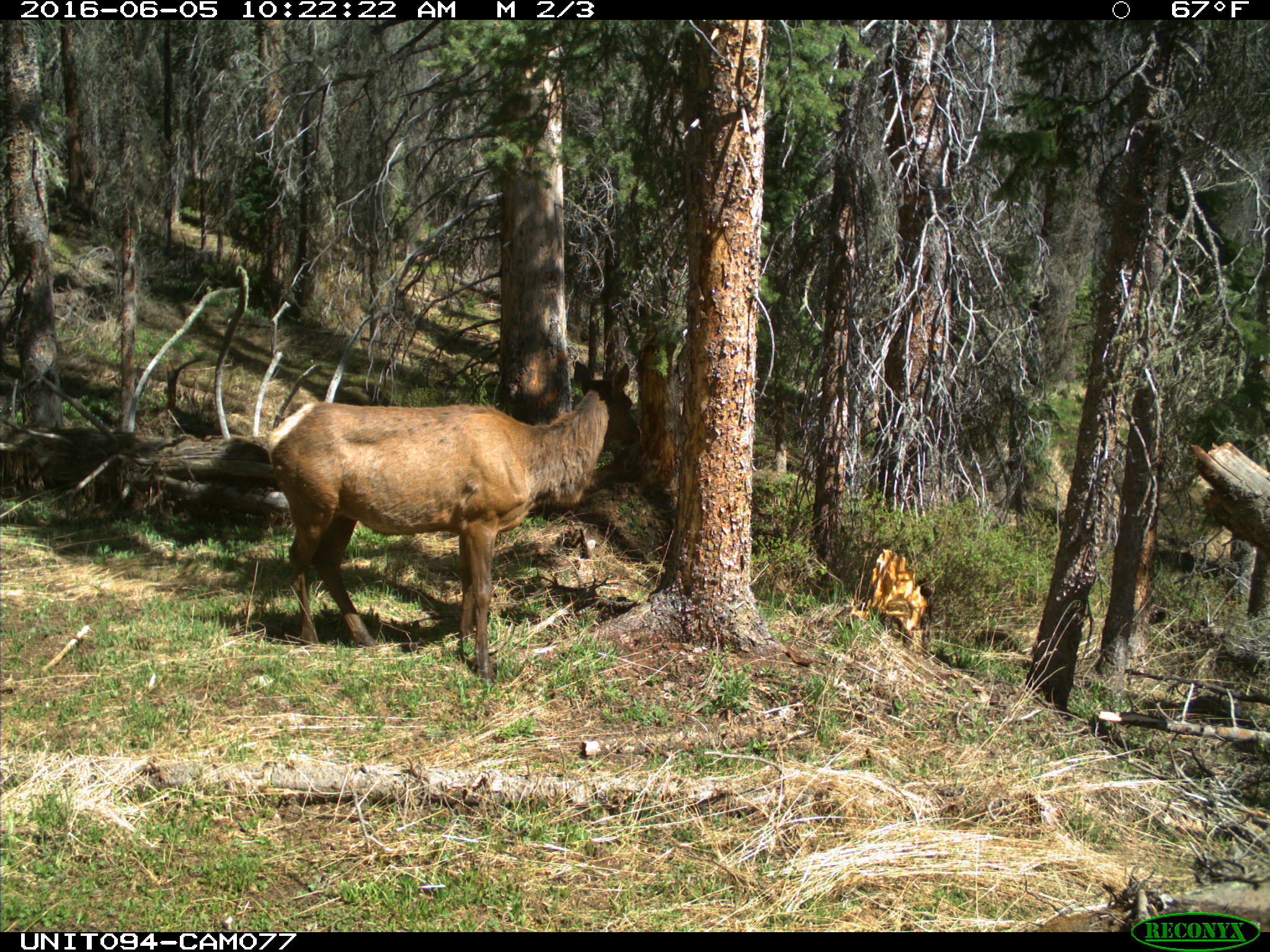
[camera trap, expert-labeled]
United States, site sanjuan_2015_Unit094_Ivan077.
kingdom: Animalia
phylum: Chordata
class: Mammalia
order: Artiodactyla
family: Cervidae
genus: Cervus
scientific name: Cervus elaphus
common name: red deer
Cervus elaphus (red deer).